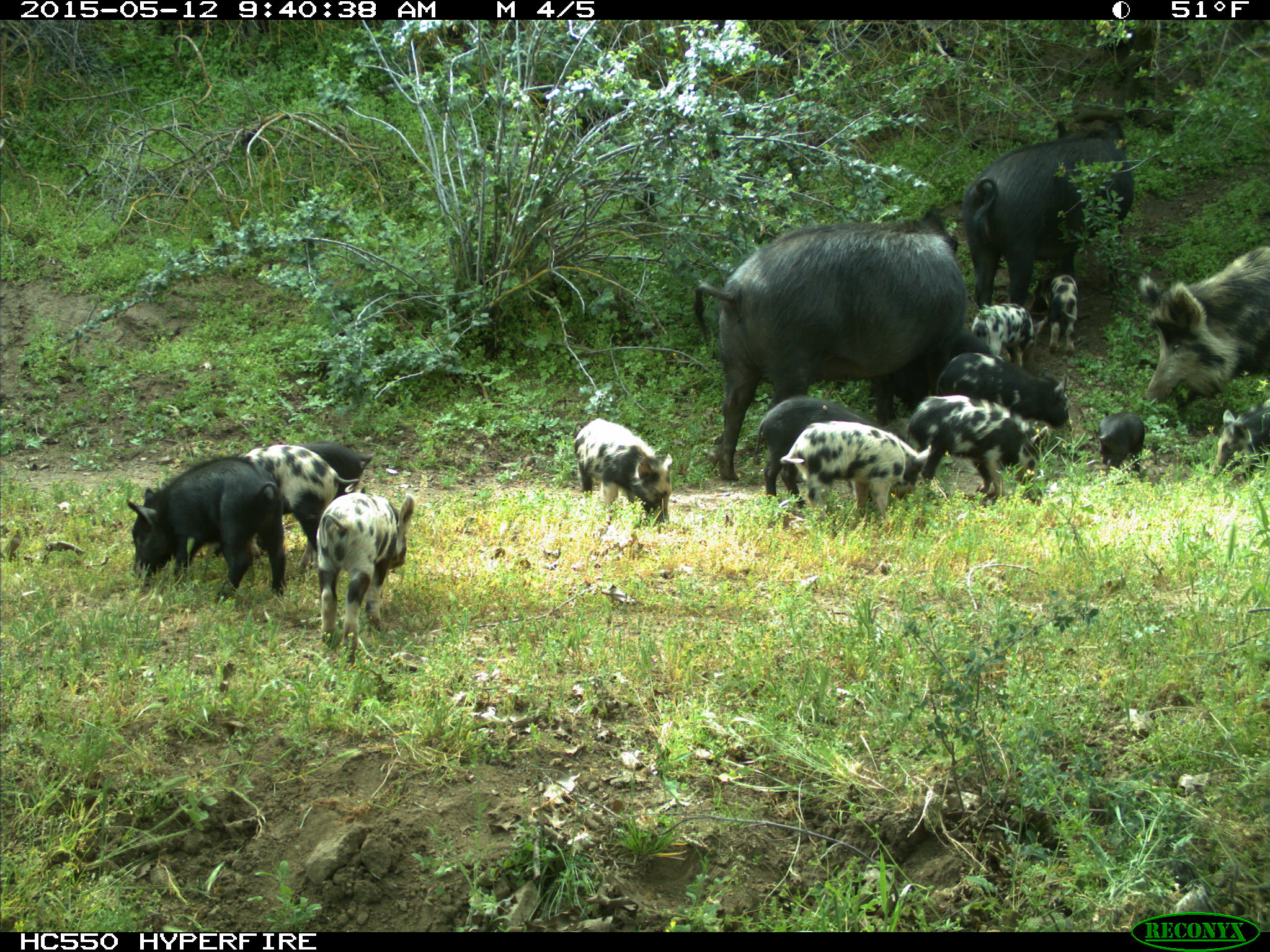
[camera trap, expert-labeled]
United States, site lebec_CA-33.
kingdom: Animalia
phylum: Chordata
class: Mammalia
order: Artiodactyla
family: Suidae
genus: Sus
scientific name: Sus scrofa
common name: wild boar